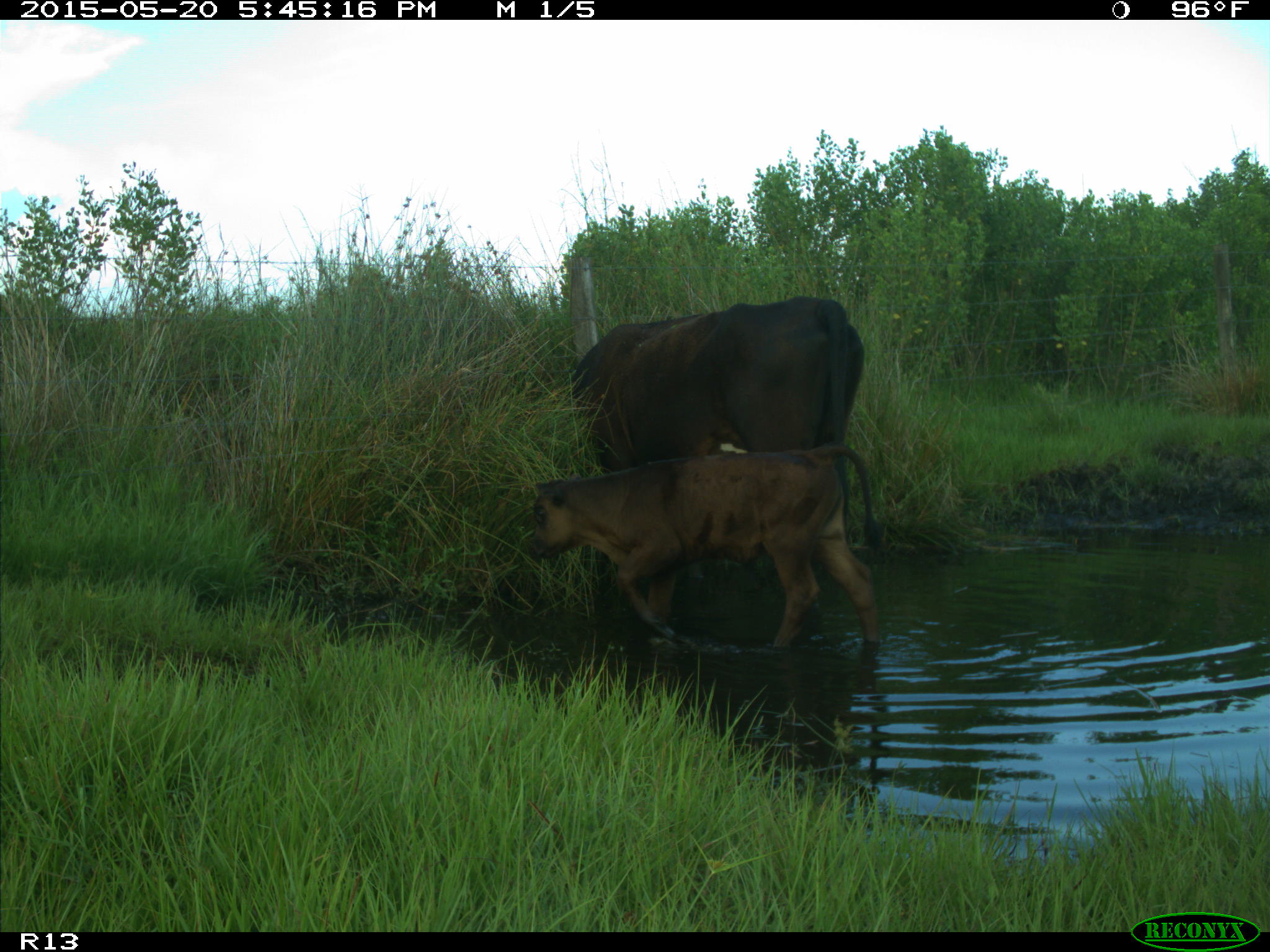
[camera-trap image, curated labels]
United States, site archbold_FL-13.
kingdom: Animalia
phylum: Chordata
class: Mammalia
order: Artiodactyla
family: Bovidae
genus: Bos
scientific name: Bos taurus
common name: domestic cow